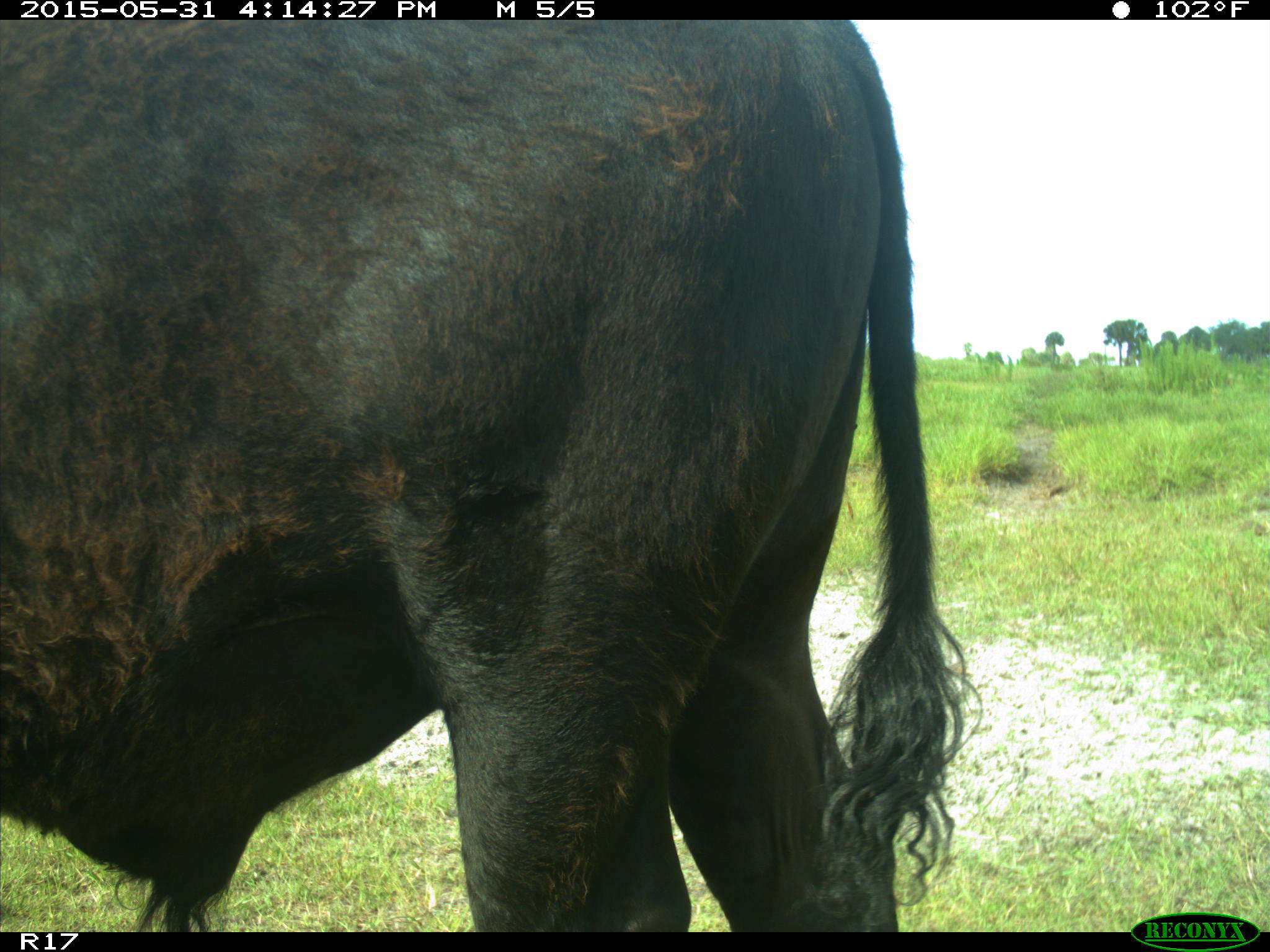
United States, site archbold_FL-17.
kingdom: Animalia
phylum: Chordata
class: Mammalia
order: Artiodactyla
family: Bovidae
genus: Bos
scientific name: Bos taurus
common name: domestic cow